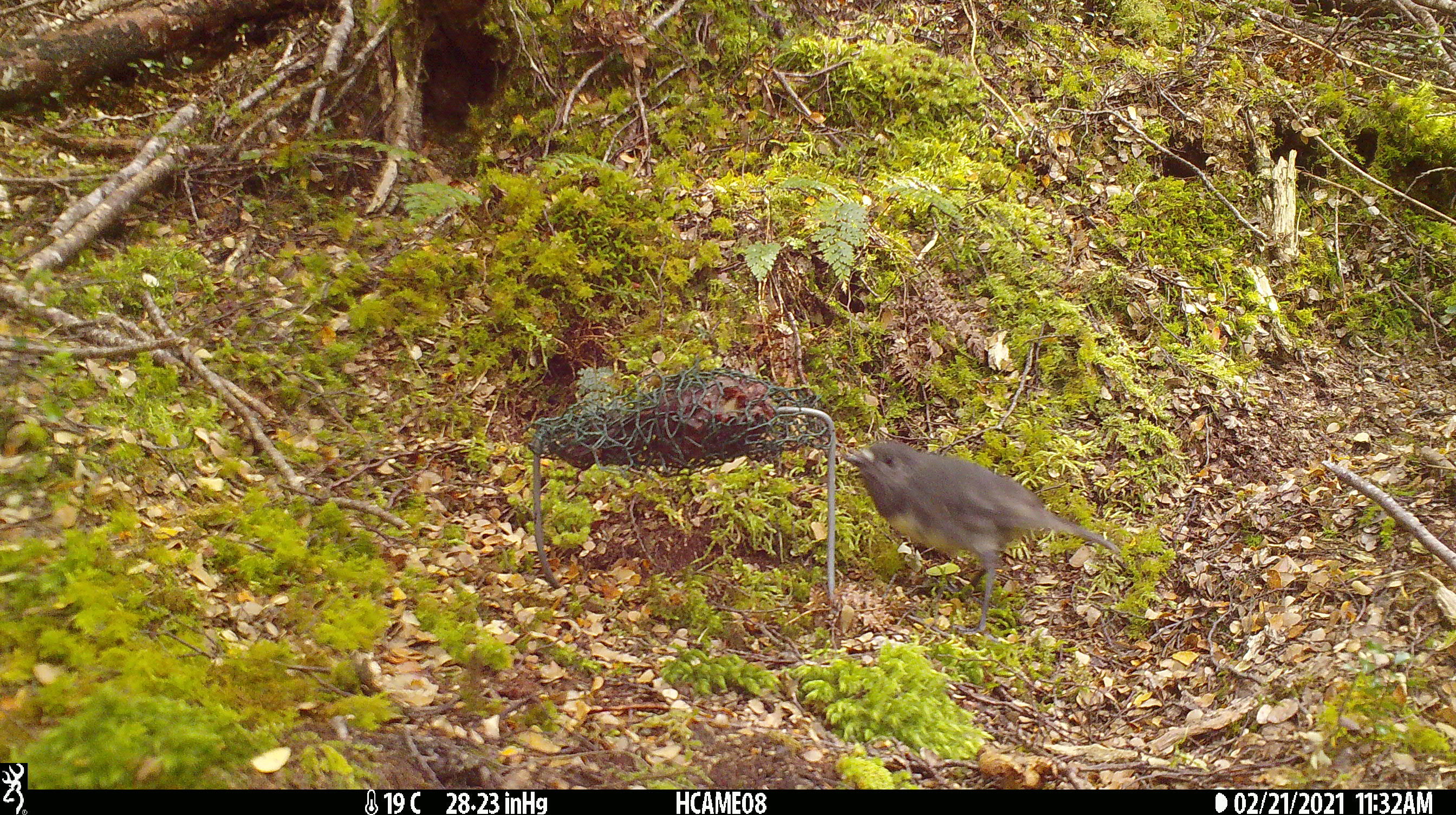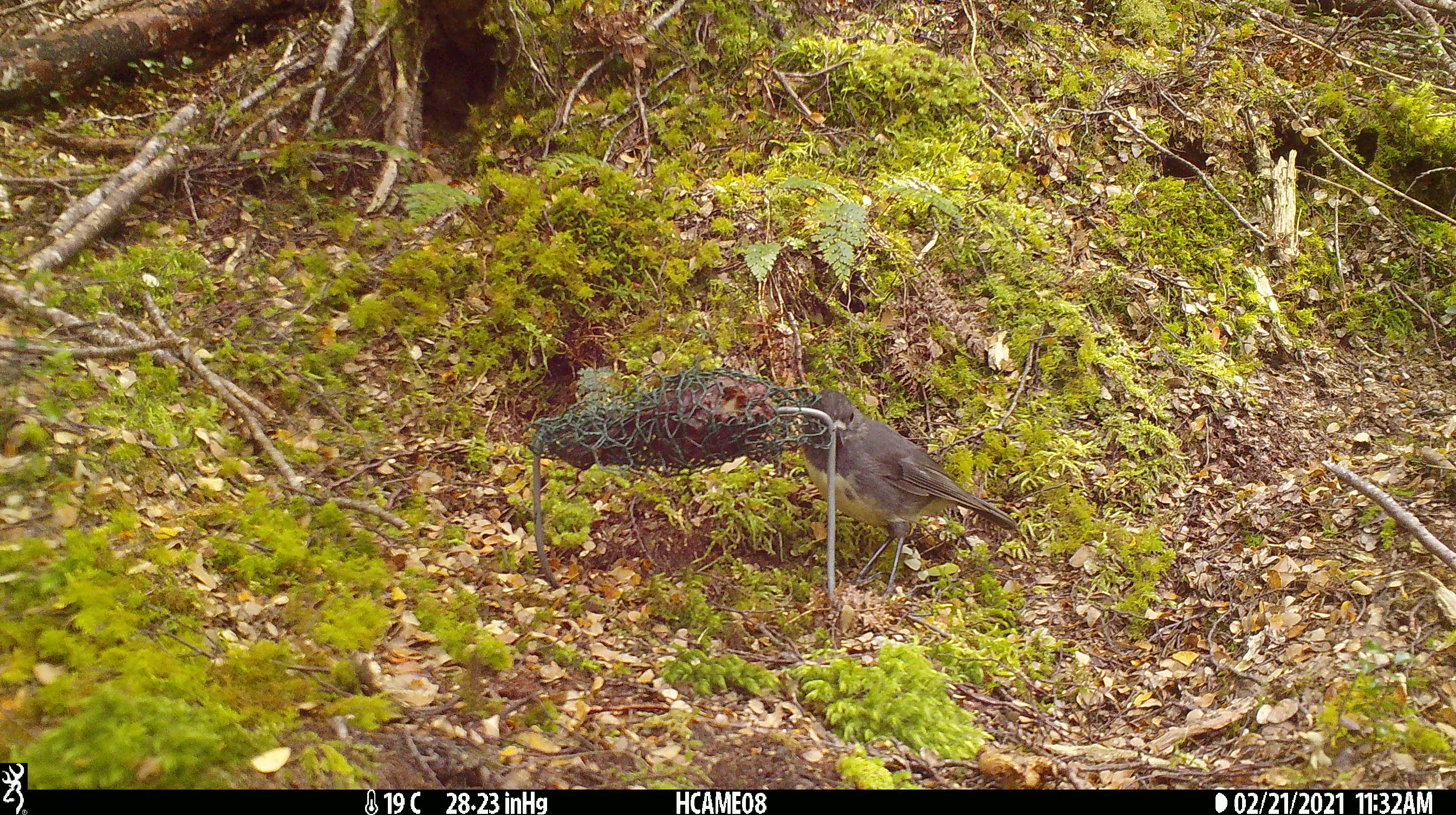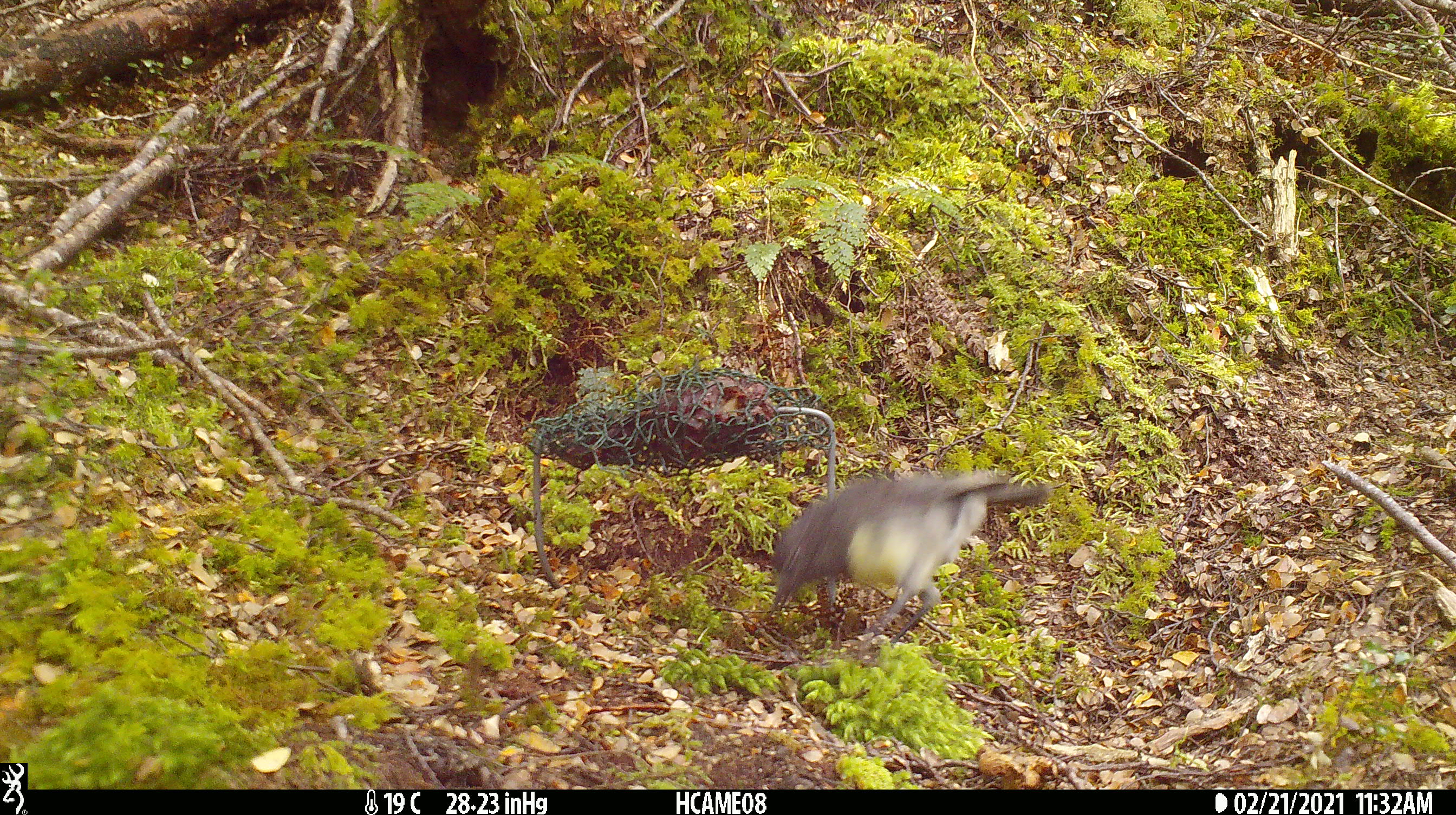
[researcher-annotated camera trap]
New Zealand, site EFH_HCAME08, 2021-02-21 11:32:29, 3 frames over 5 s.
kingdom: Animalia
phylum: Chordata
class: Aves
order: Passeriformes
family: Petroicidae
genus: Petroica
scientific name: Petroica australis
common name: new zealand robin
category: robin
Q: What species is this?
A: Robin (new zealand robin) (Petroica australis).